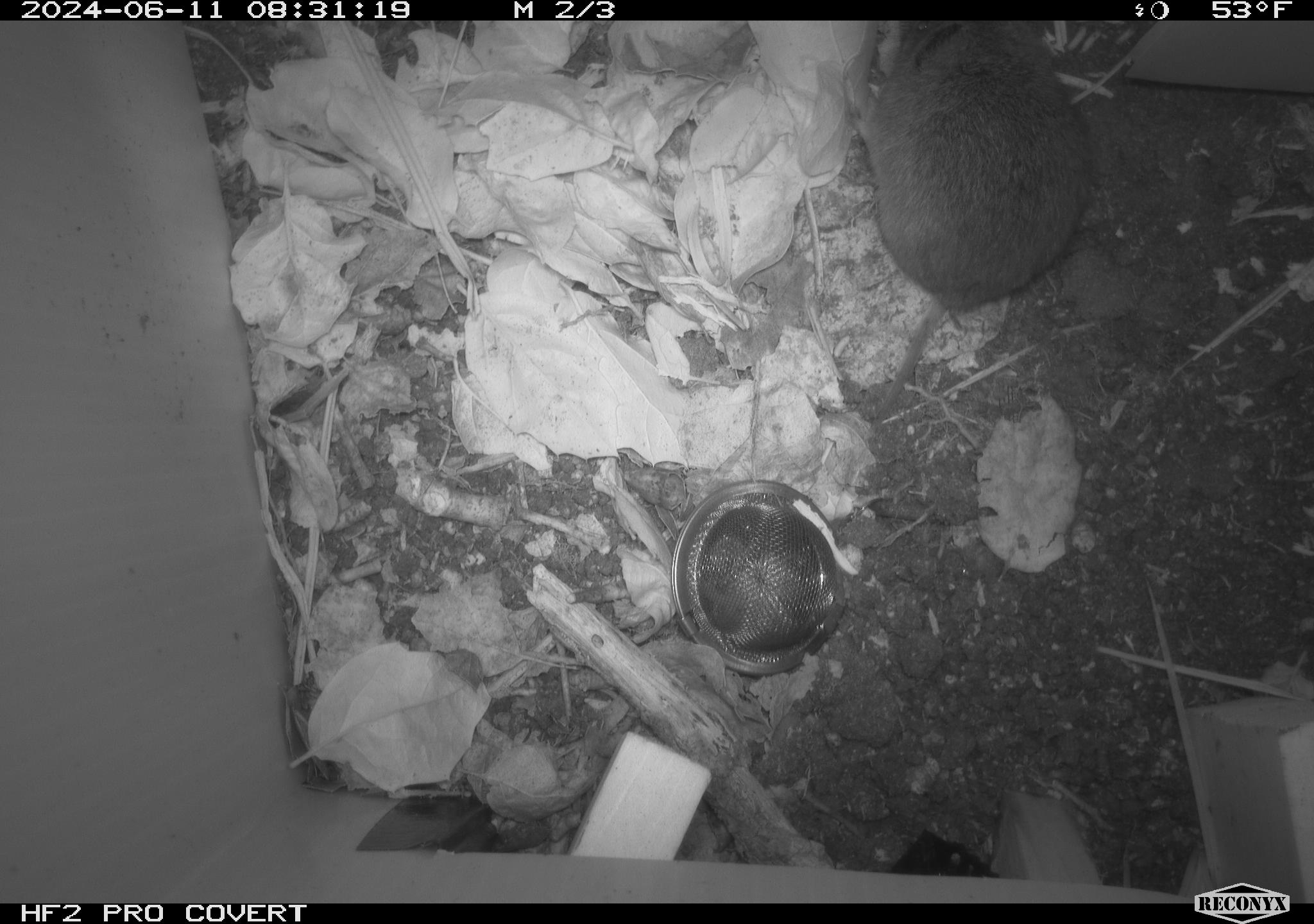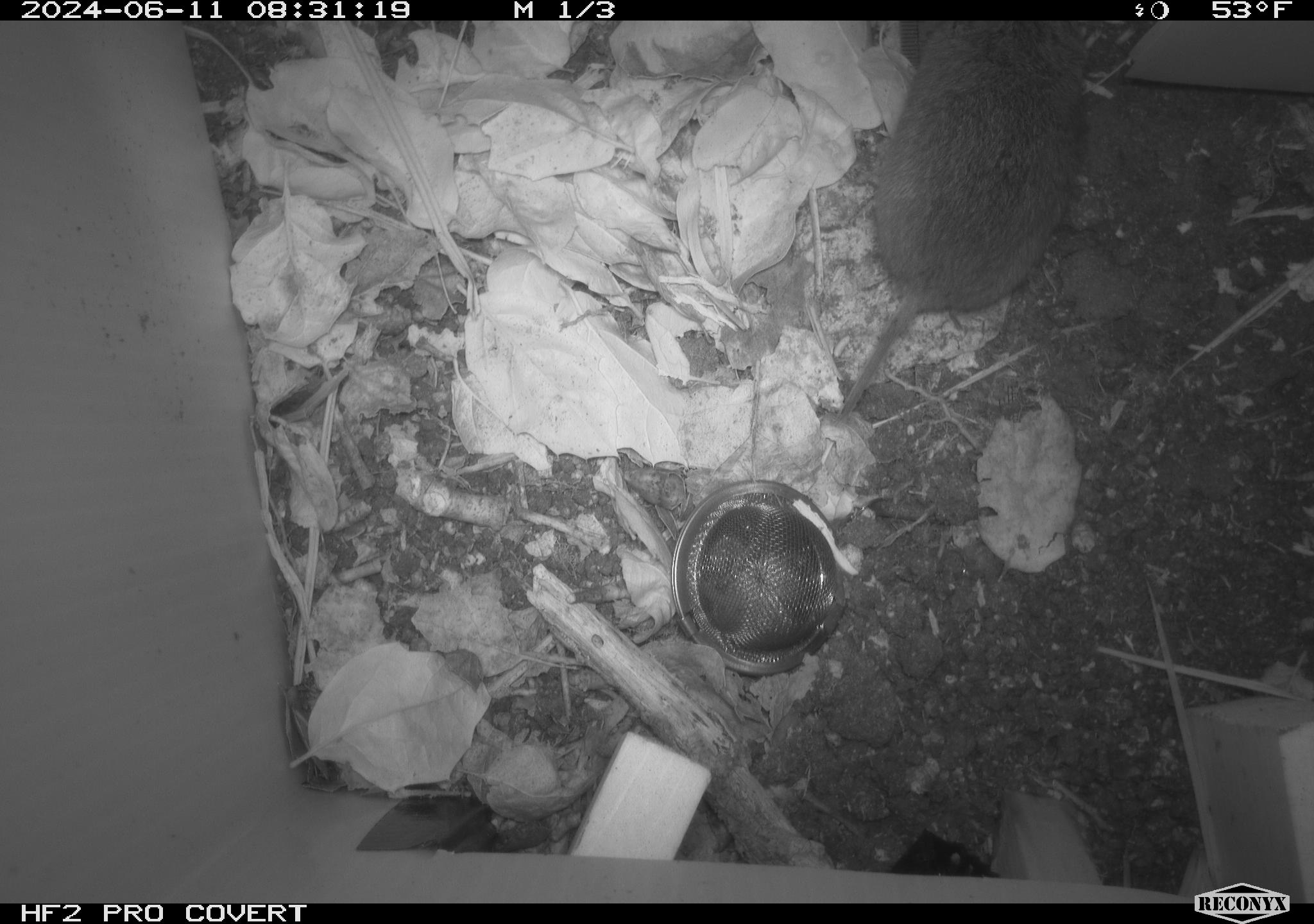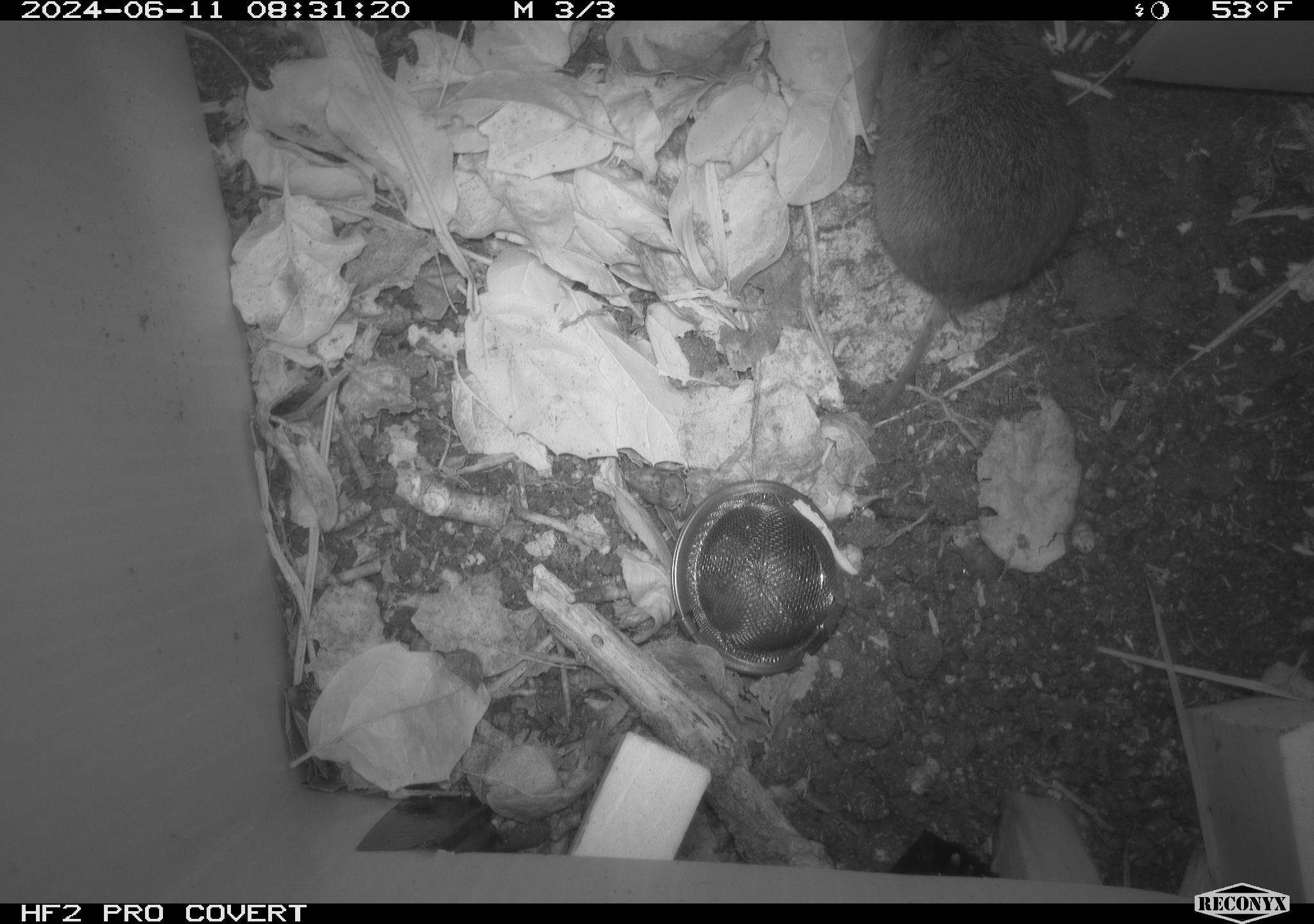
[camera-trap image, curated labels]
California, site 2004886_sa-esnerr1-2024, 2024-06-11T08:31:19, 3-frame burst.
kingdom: Animalia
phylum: Chordata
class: Mammalia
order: Rodentia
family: Cricetidae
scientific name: Cricetidae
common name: hamsters, voles, lemmings, and allies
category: cricetidae family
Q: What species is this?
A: Cricetidae family (hamsters, voles, lemmings, and allies) (Cricetidae).